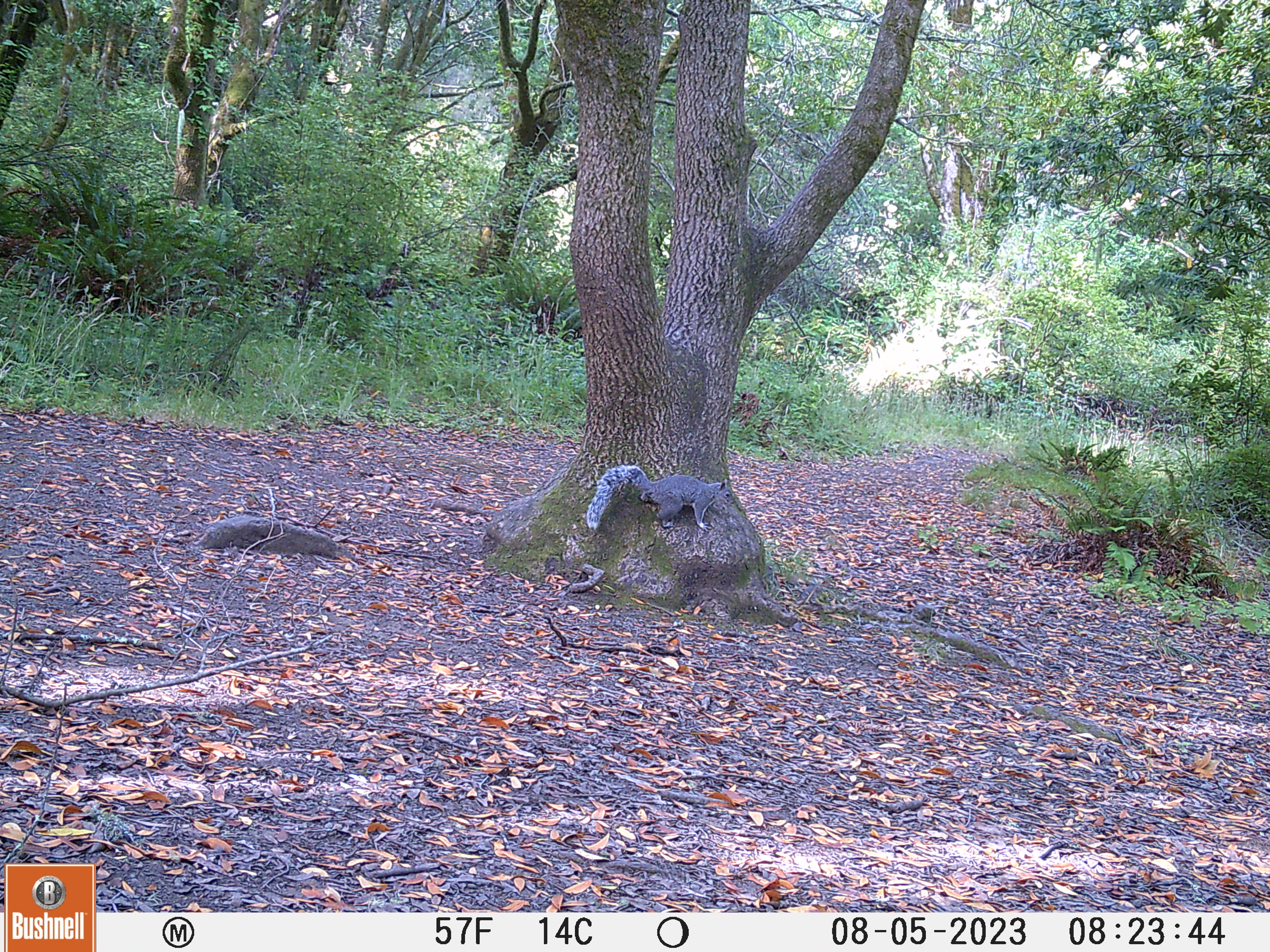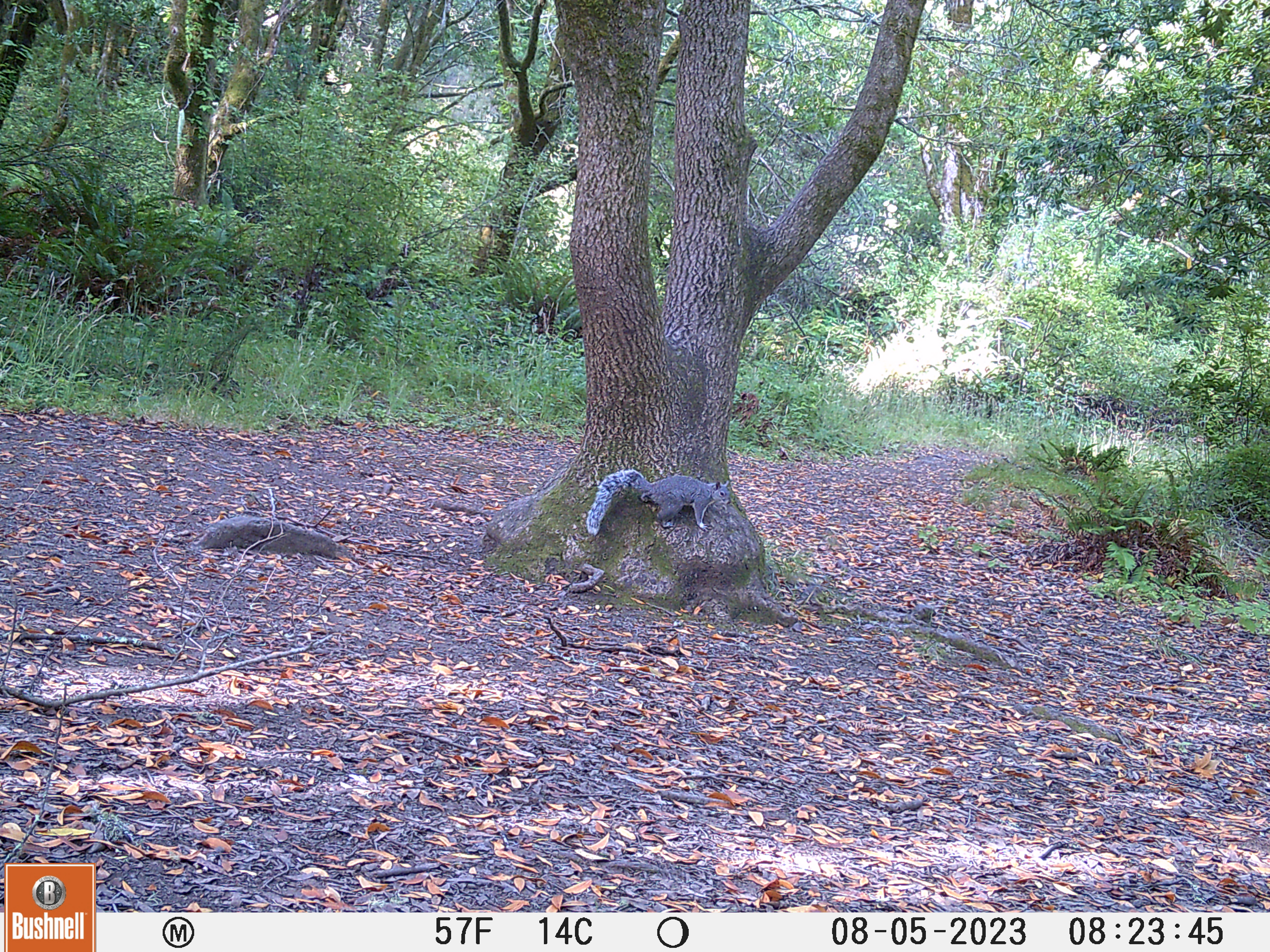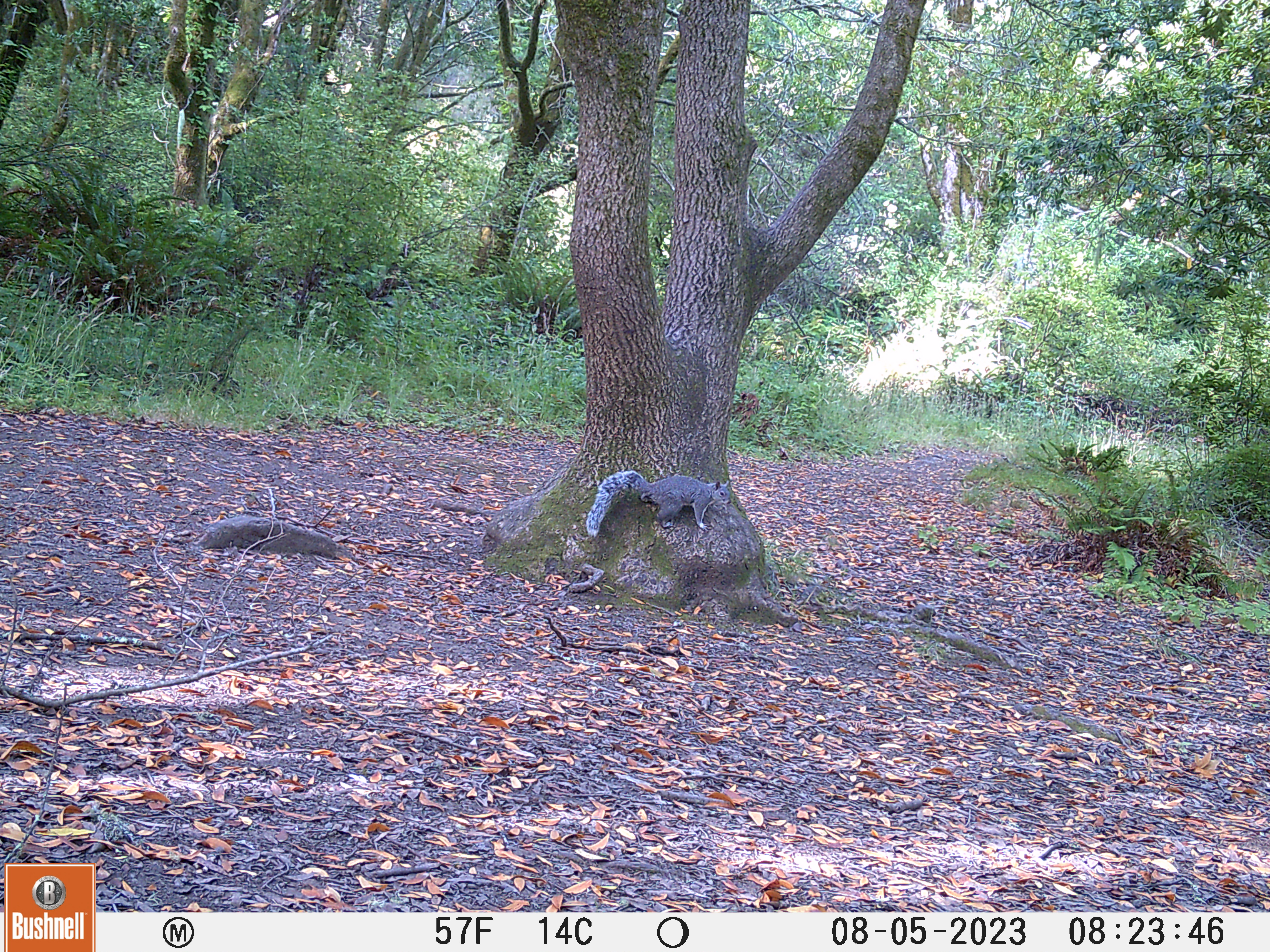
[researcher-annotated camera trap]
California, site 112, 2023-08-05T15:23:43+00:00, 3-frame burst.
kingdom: Animalia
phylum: Chordata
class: Mammalia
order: Rodentia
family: Sciuridae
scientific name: Sciuridae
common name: squirrel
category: unknown squirrel